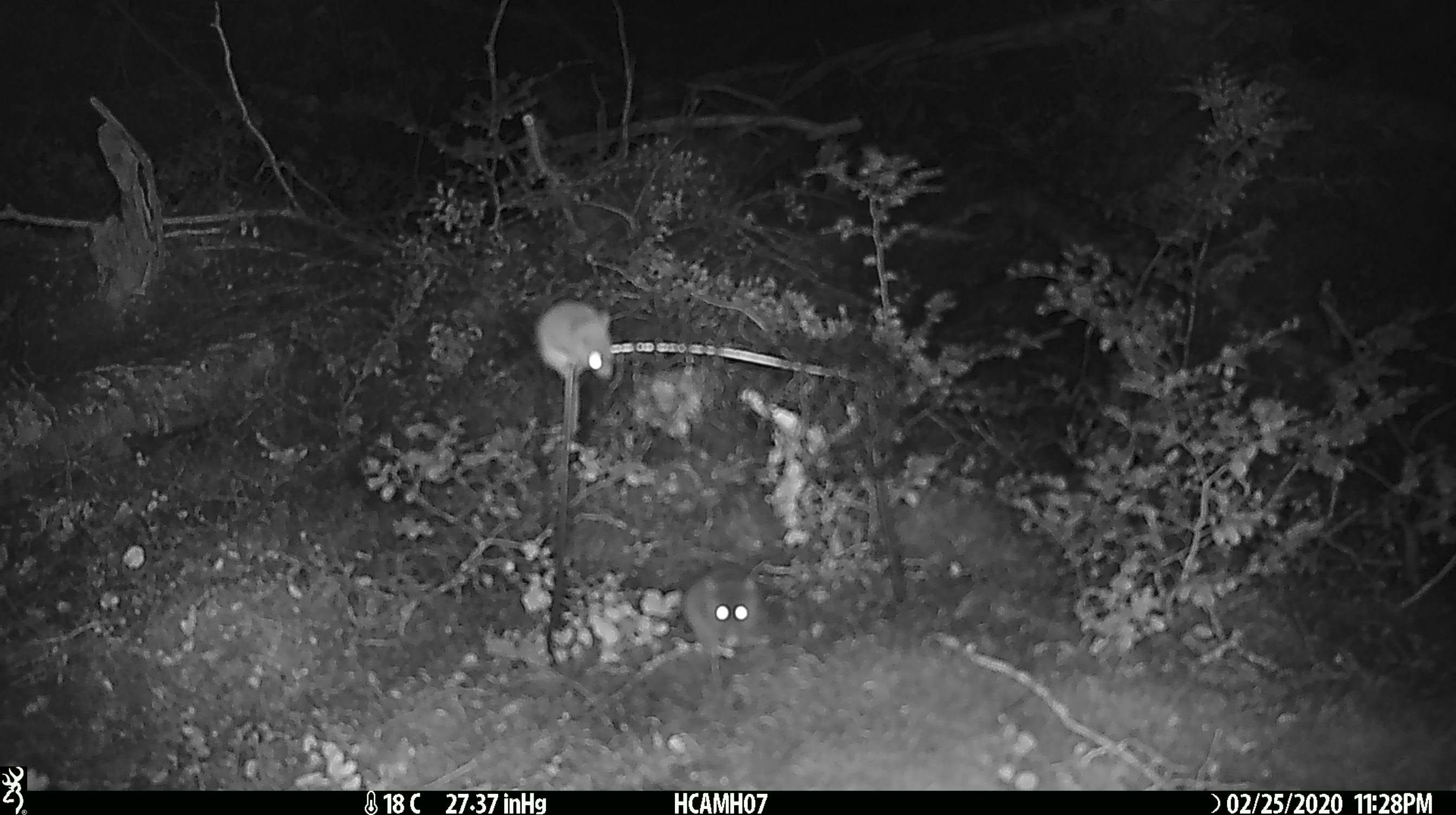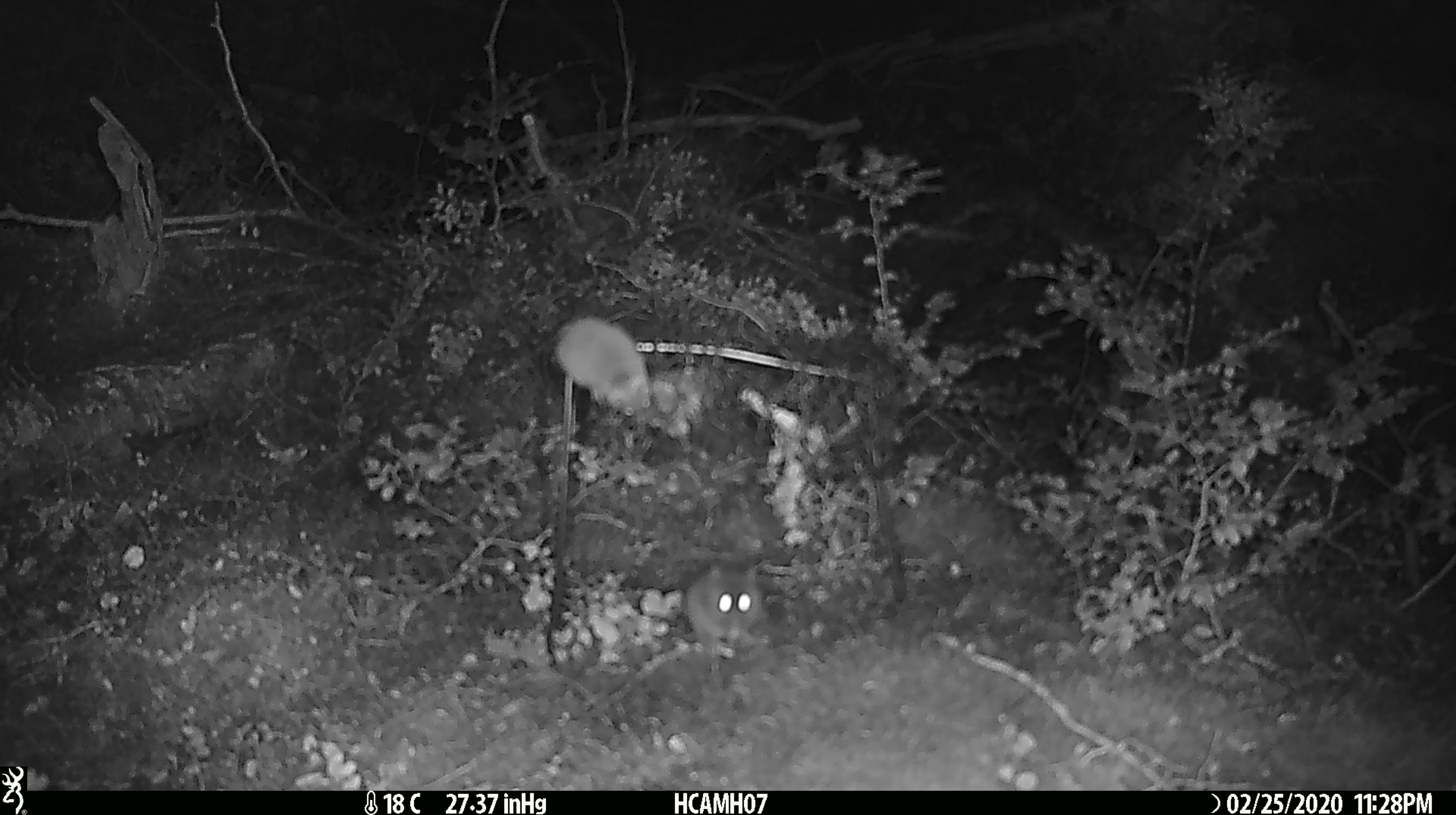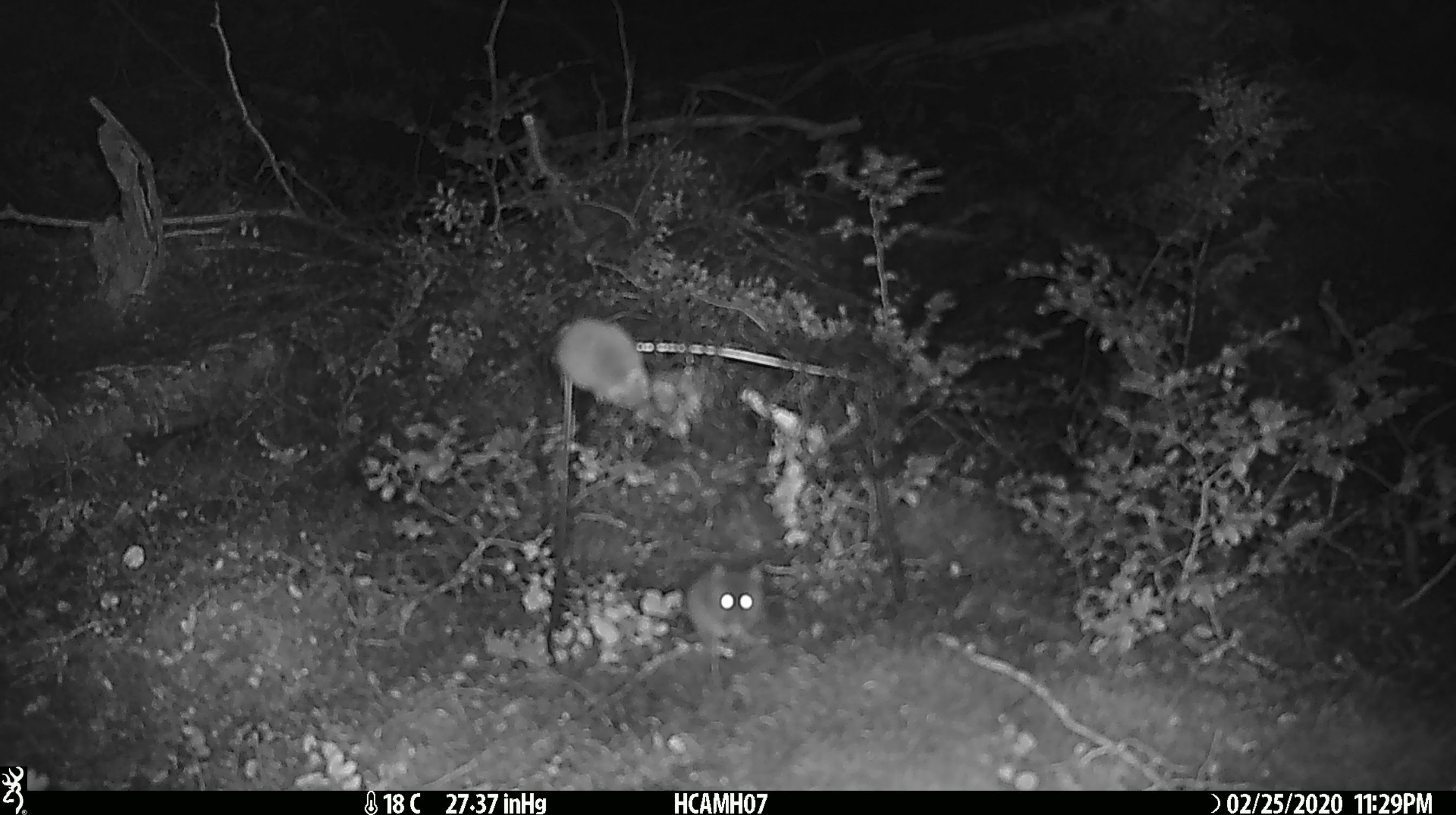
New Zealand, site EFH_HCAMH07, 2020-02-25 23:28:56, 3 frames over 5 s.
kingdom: Animalia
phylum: Chordata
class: Mammalia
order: Rodentia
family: Muridae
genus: Mus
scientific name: Mus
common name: mouse